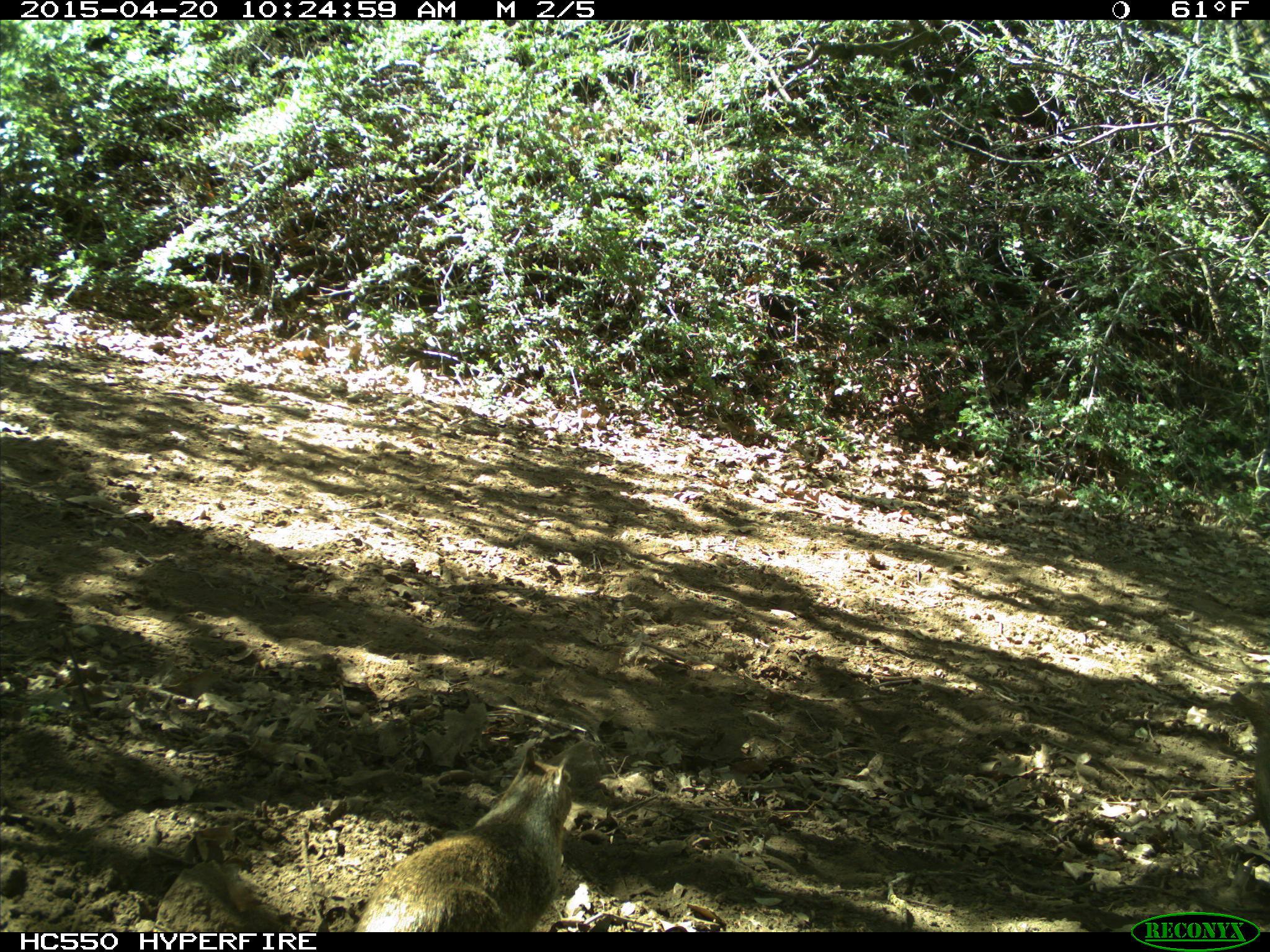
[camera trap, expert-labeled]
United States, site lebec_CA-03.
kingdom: Animalia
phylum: Chordata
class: Mammalia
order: Rodentia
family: Sciuridae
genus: Otospermophilus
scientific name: Otospermophilus beecheyi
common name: california ground squirrel